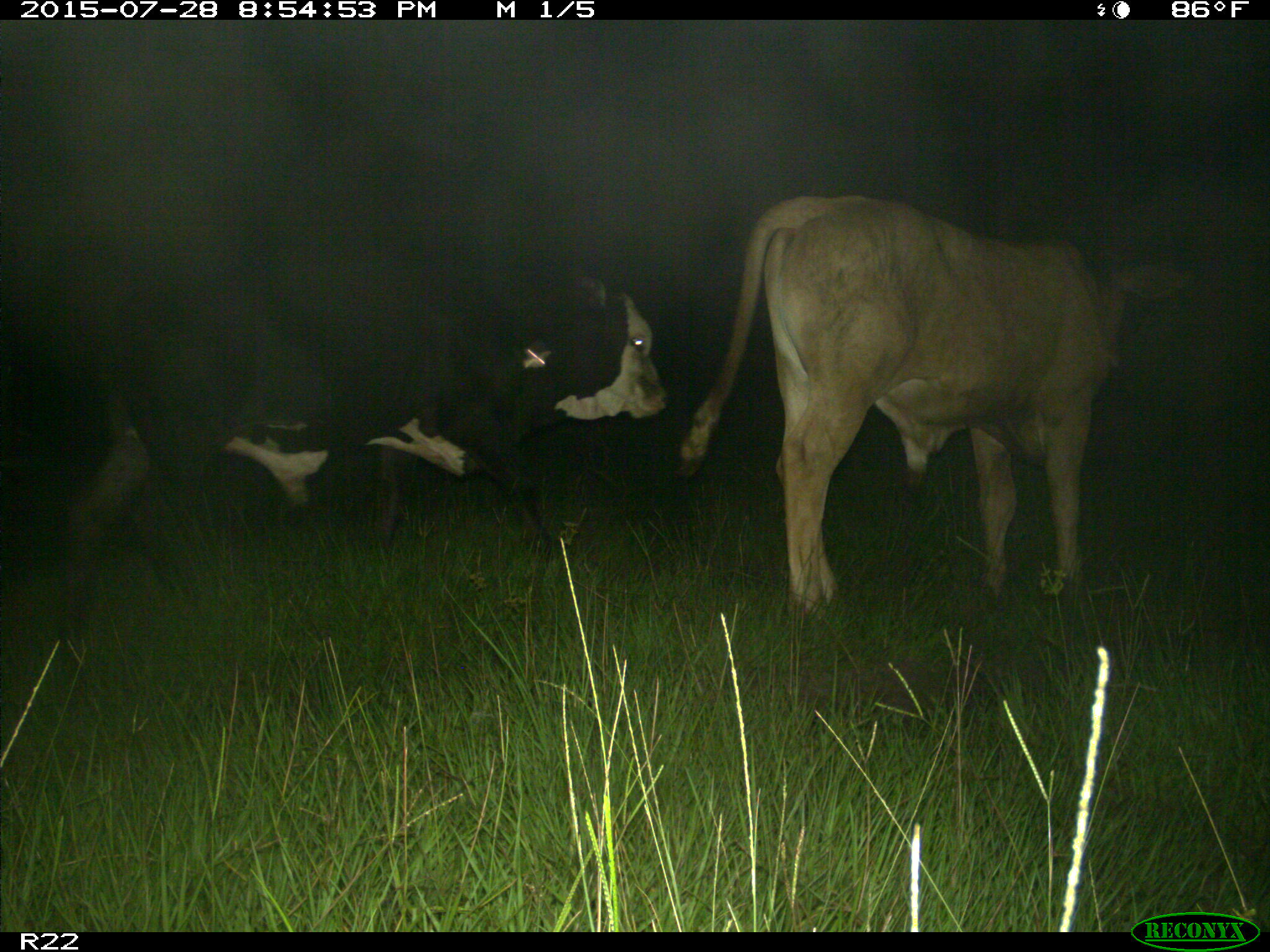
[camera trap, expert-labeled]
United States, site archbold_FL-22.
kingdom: Animalia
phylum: Chordata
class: Mammalia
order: Artiodactyla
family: Bovidae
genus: Bos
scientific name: Bos taurus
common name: domestic cow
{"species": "Bos taurus (domestic cow)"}